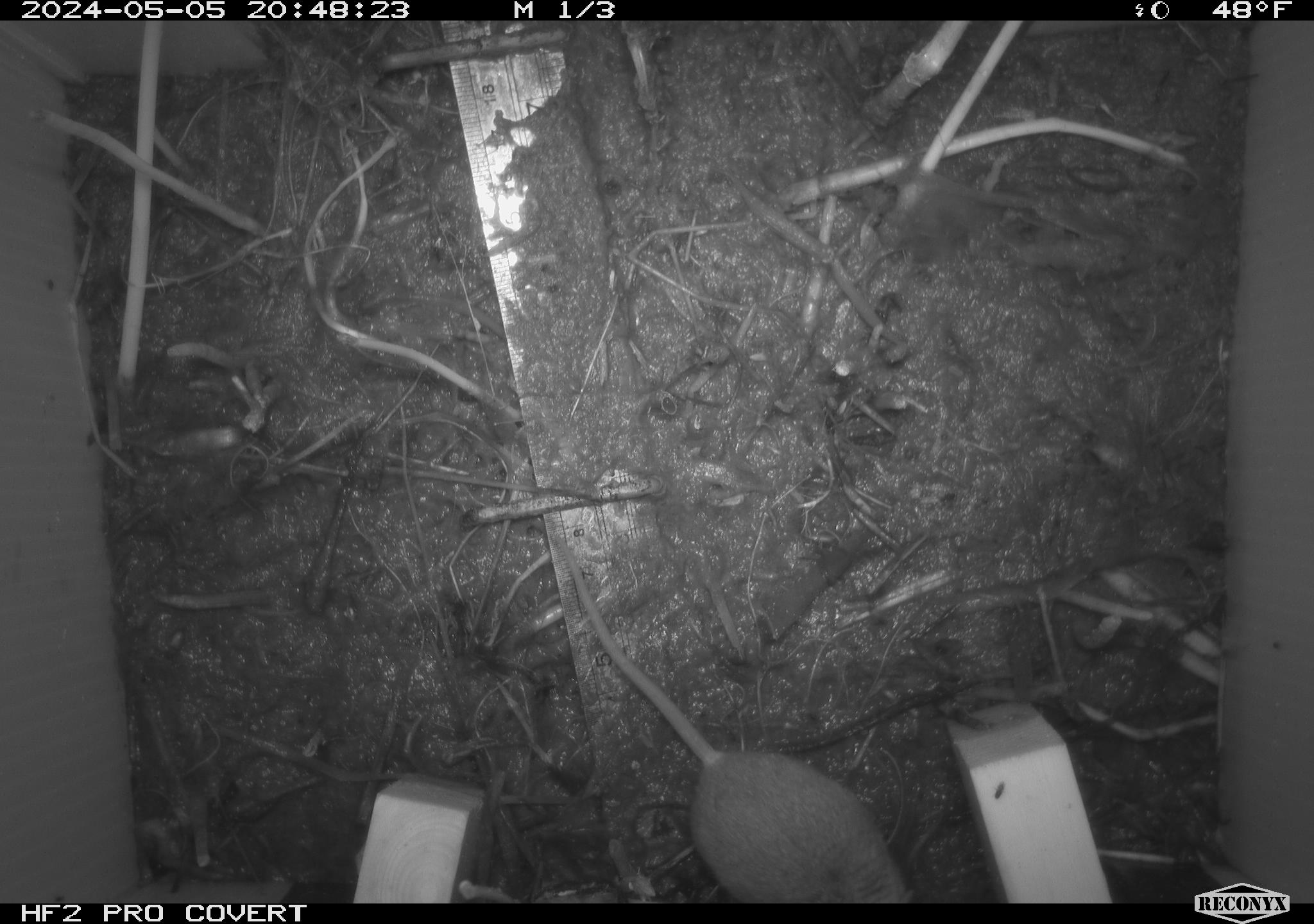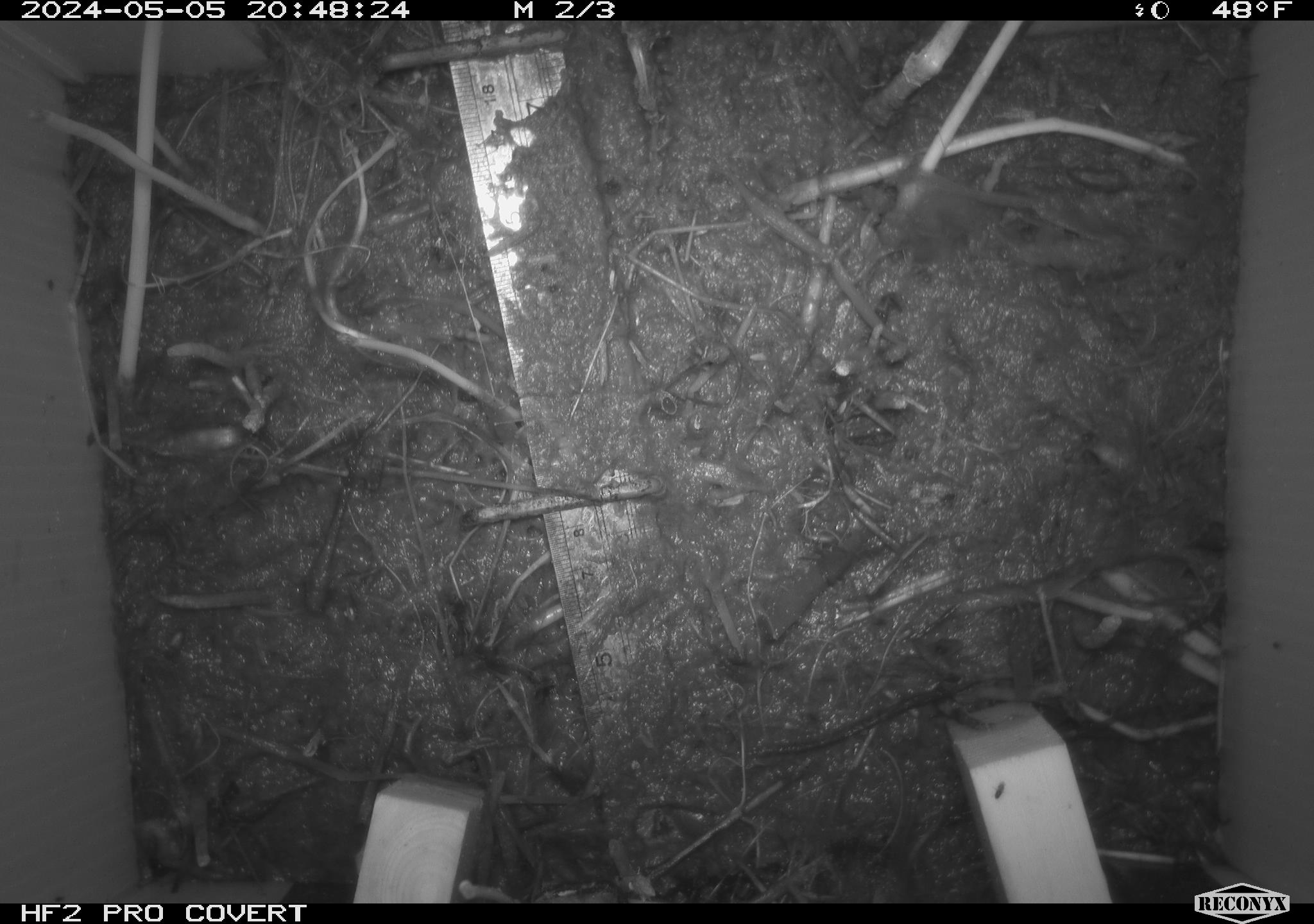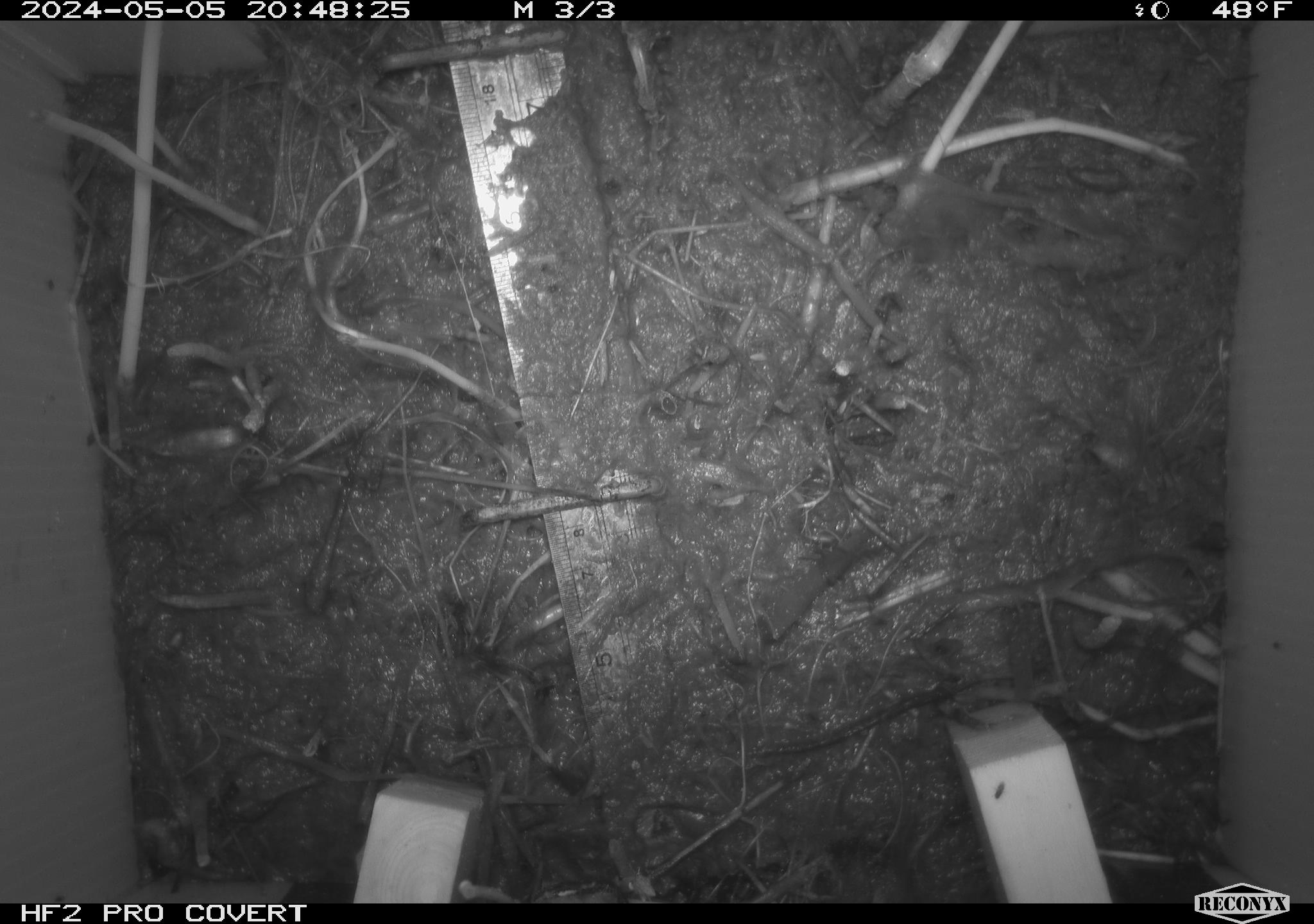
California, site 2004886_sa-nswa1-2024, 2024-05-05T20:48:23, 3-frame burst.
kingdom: Animalia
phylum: Chordata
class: Mammalia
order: Rodentia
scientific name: Rodentia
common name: mouse species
Mouse species (Rodentia).